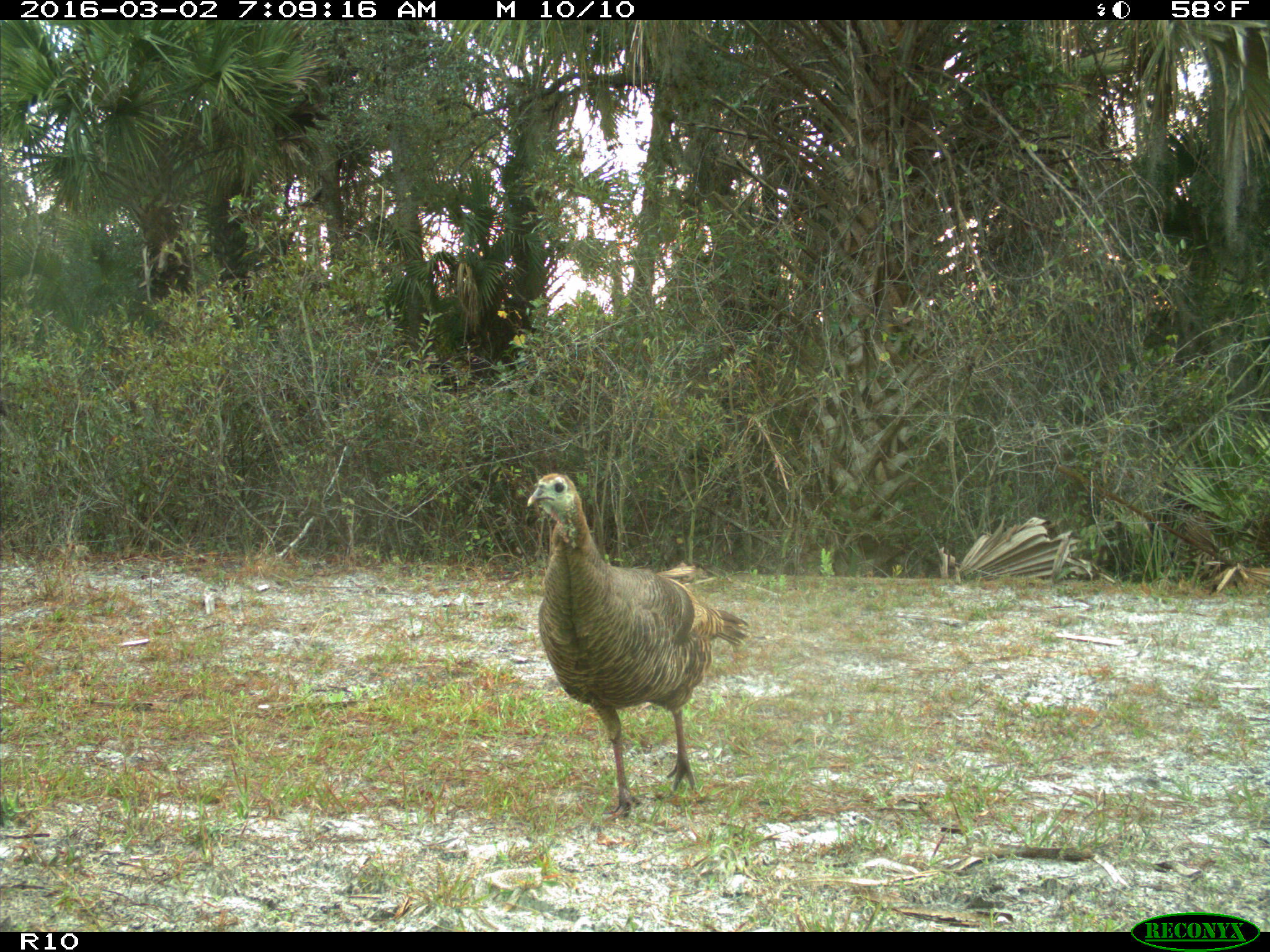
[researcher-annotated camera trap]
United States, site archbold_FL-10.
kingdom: Animalia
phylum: Chordata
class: Aves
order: Galliformes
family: Phasianidae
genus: Meleagris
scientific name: Meleagris gallopavo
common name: wild turkey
Meleagris gallopavo (wild turkey).